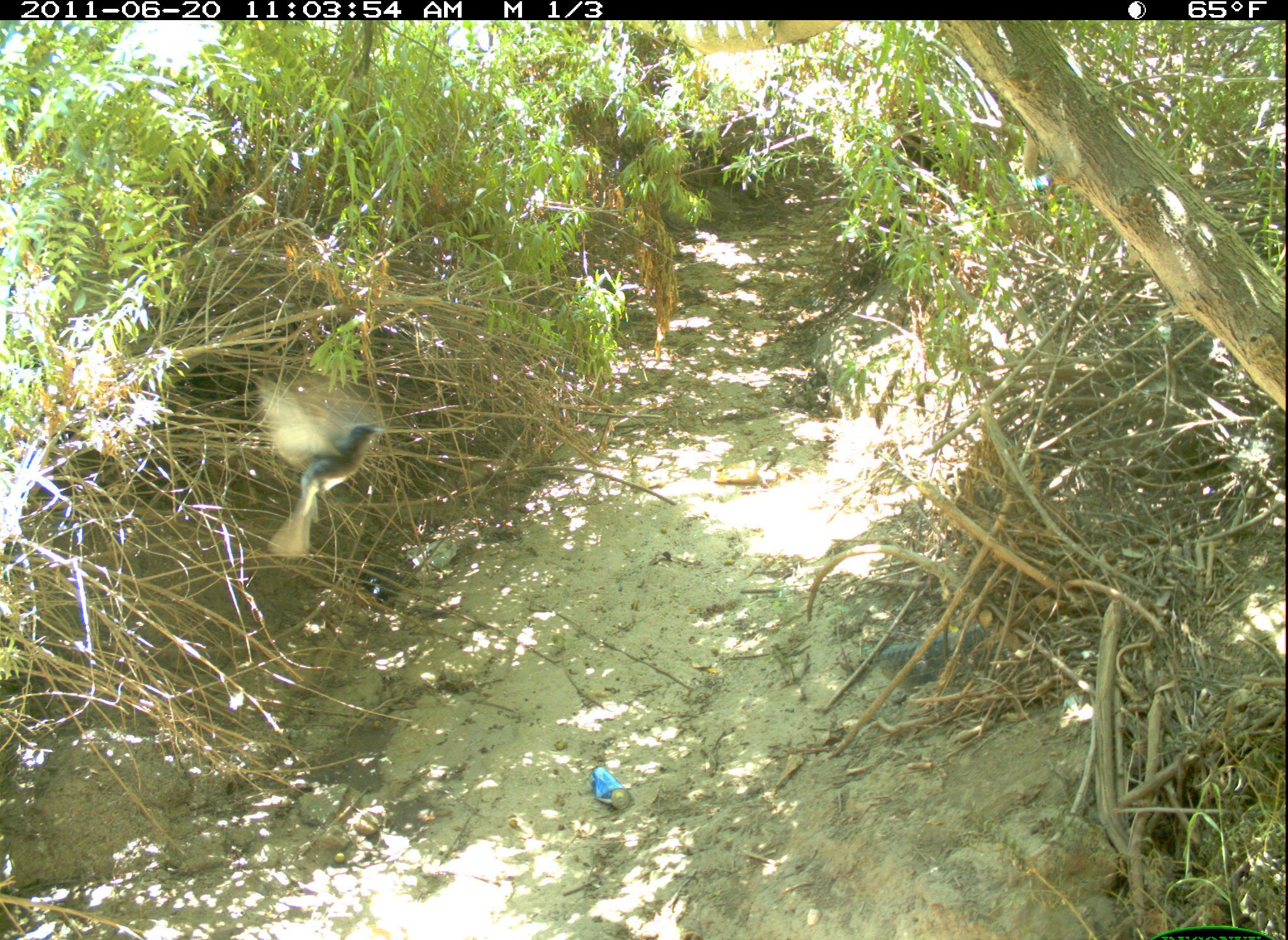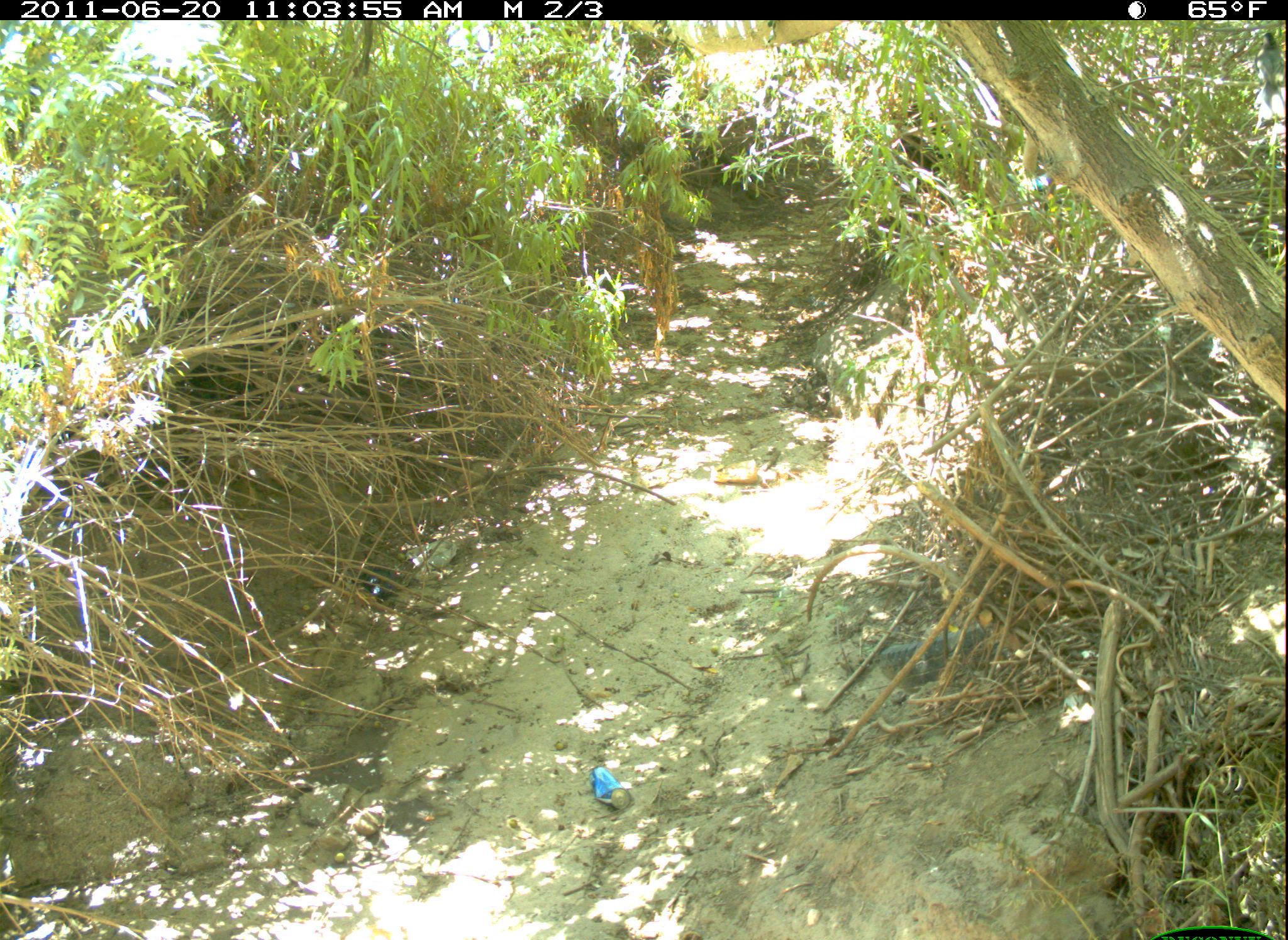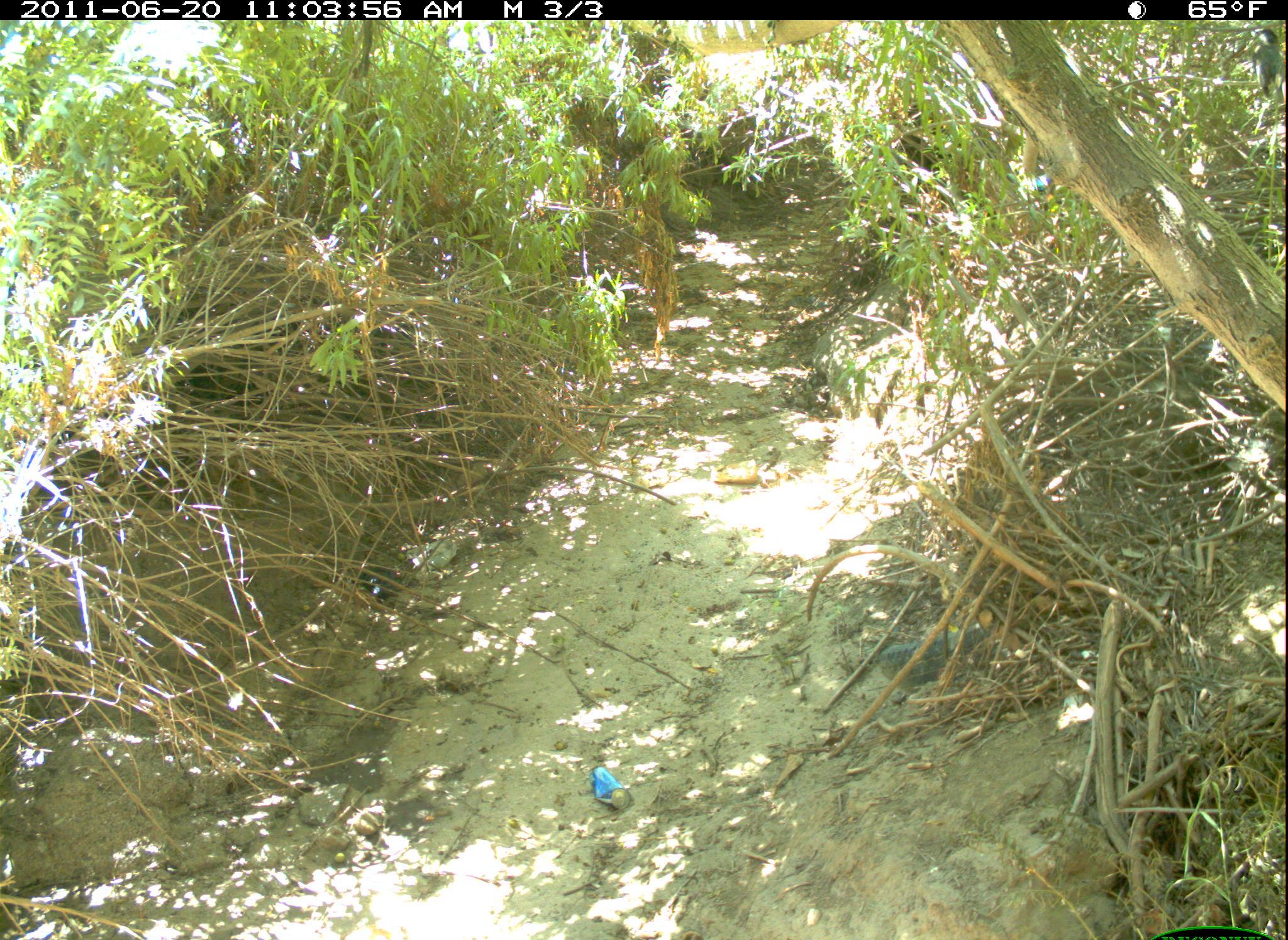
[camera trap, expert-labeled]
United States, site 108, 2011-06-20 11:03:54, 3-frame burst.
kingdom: Animalia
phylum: Chordata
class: Aves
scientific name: Aves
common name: bird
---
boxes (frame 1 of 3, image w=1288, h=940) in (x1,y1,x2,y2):
bird: (249,365,397,566)